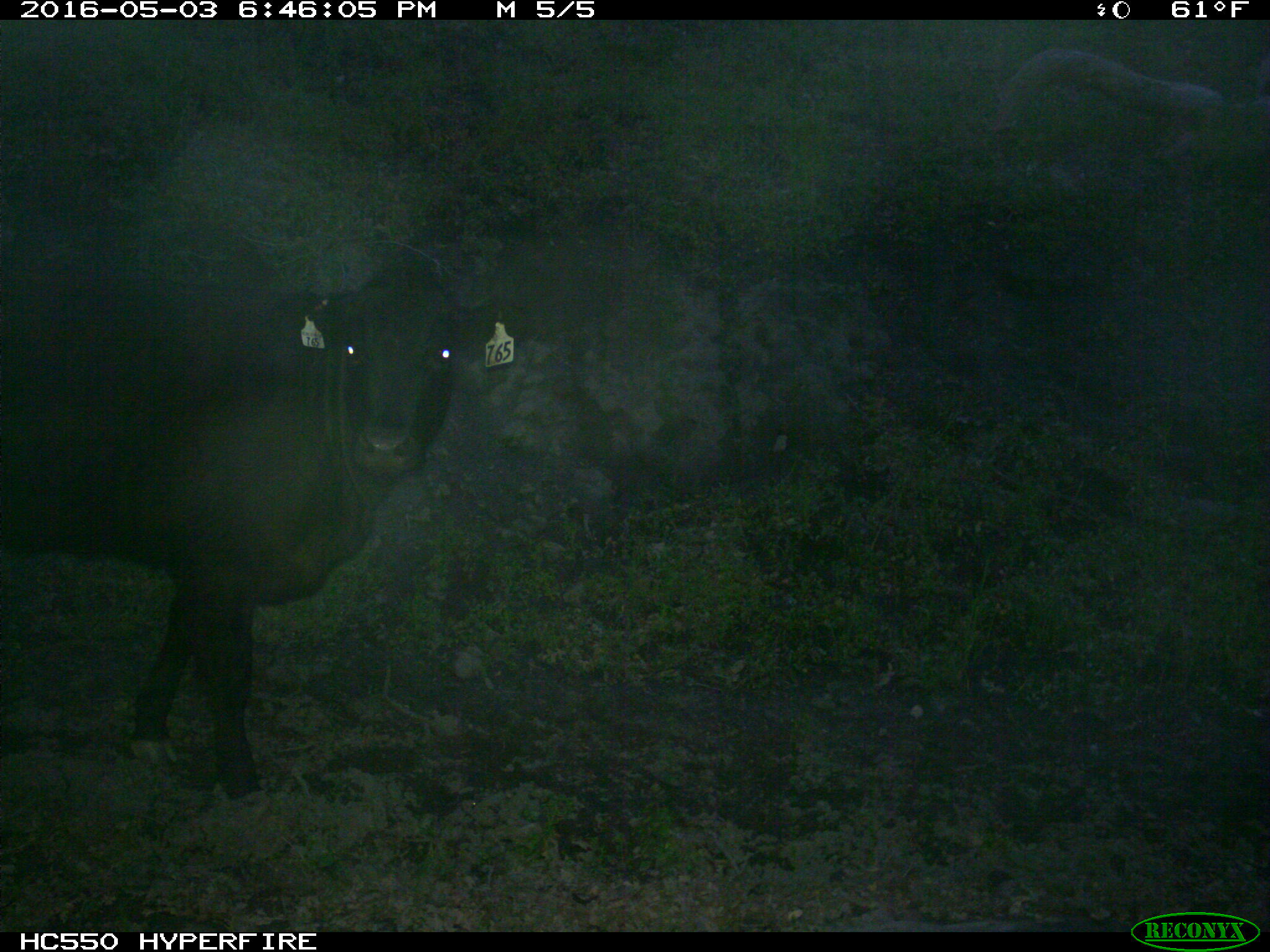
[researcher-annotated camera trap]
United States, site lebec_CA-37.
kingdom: Animalia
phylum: Chordata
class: Mammalia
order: Artiodactyla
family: Bovidae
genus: Bos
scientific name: Bos taurus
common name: domestic cow